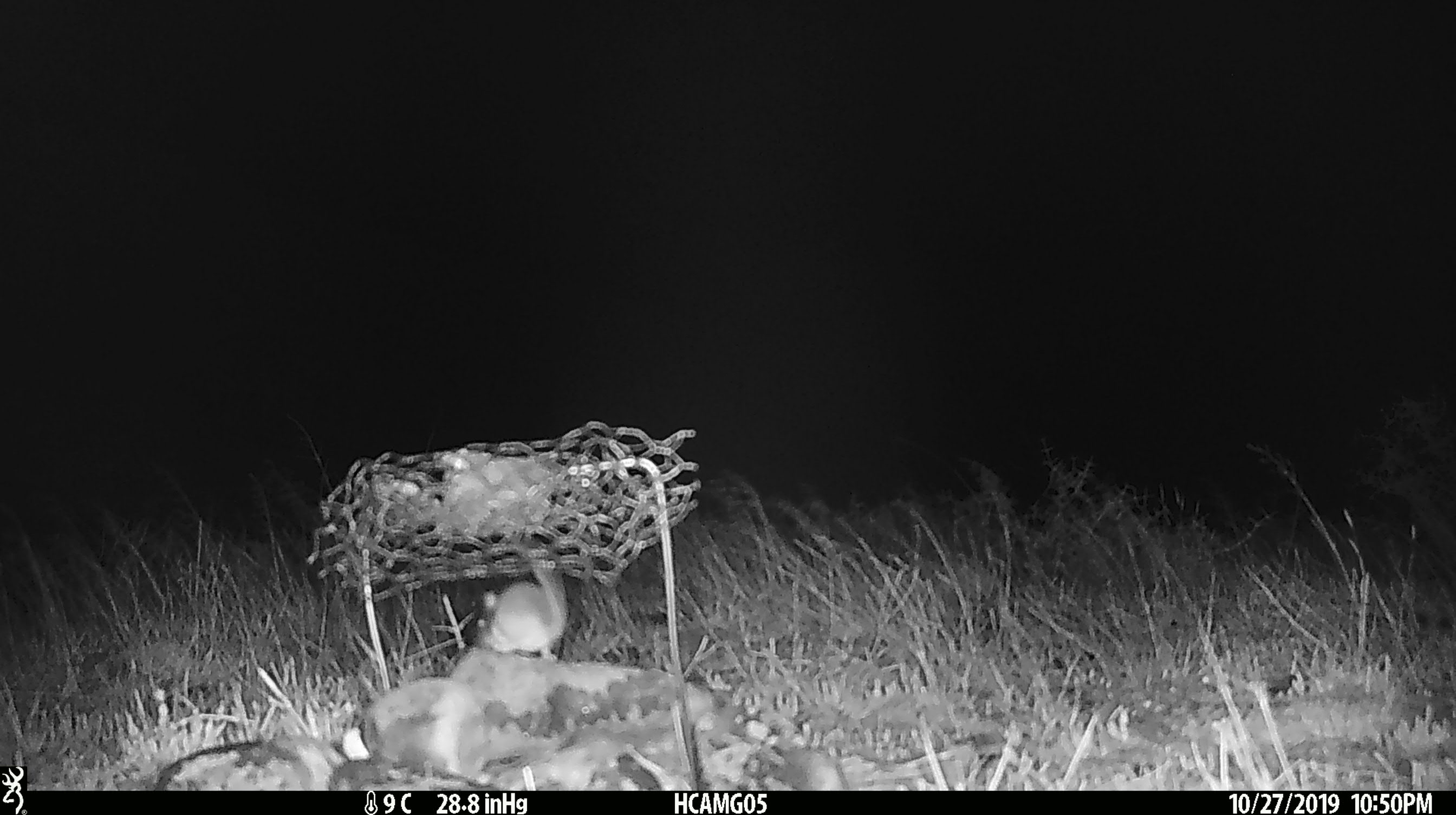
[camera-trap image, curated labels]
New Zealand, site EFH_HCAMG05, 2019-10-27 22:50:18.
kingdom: Animalia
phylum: Chordata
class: Mammalia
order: Rodentia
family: Muridae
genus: Mus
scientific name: Mus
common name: mouse